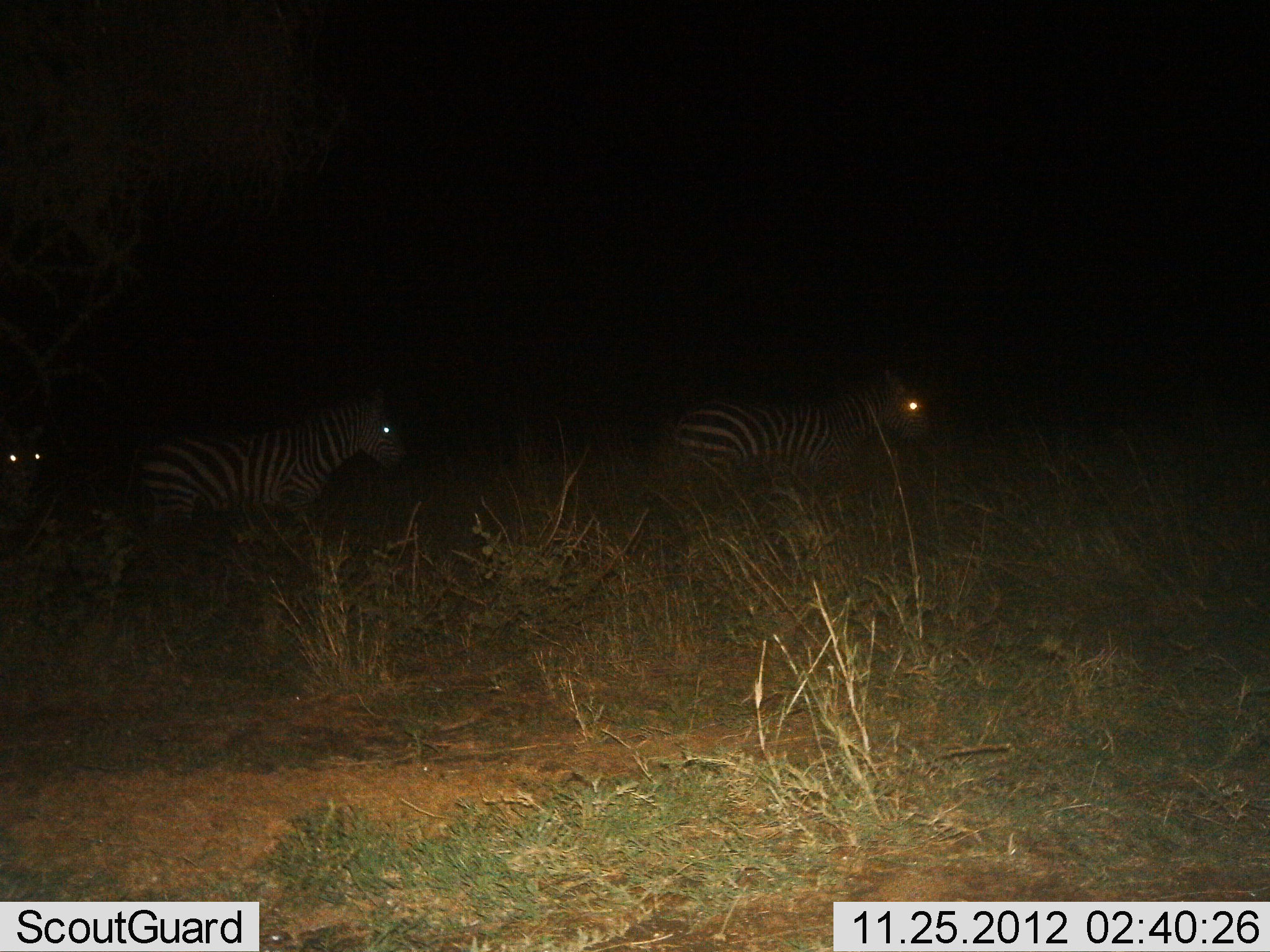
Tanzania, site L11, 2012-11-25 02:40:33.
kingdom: Animalia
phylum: Chordata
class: Mammalia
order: Perissodactyla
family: Equidae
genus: Equus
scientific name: Equus quagga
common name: plains zebra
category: zebra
Zebra (plains zebra) (Equus quagga), count 3. Behavior (volunteer vote fractions): standing 10%, resting 0%, moving 90%, interacting 0%. Young present (vote fraction): 0%. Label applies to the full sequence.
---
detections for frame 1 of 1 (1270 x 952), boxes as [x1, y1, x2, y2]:
animal: [134, 387, 407, 549]; [673, 366, 929, 479]; [0, 423, 47, 509]